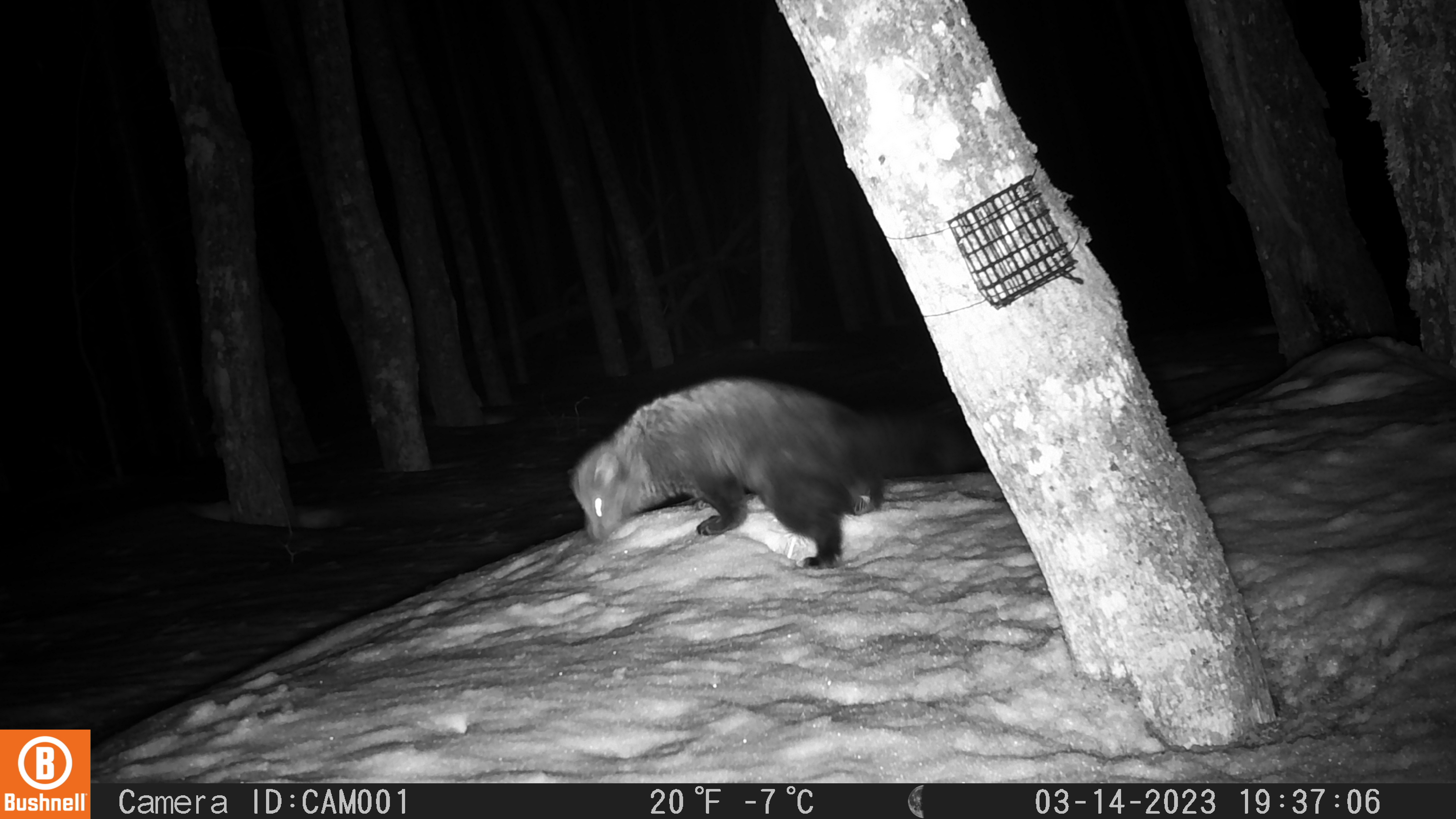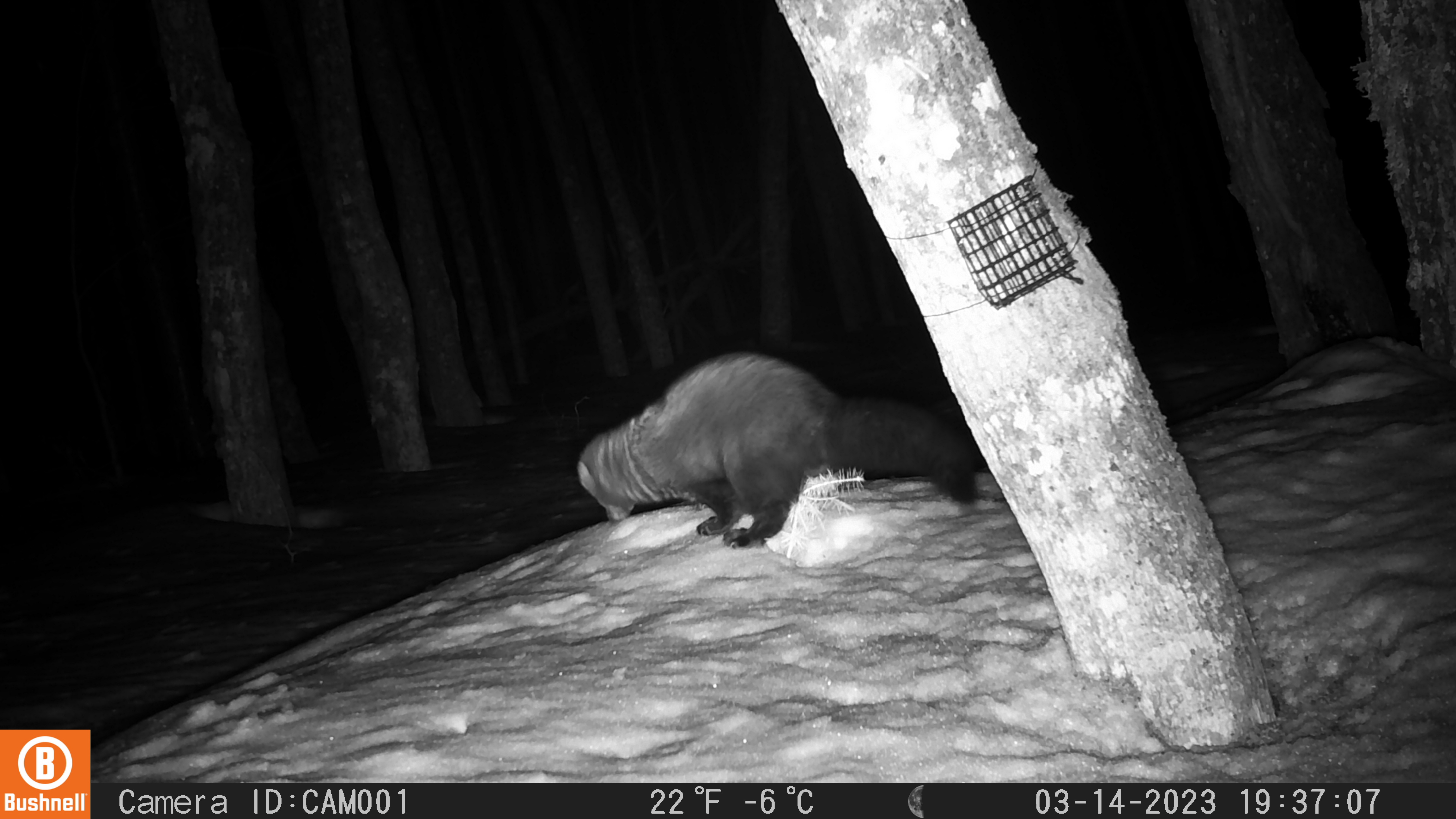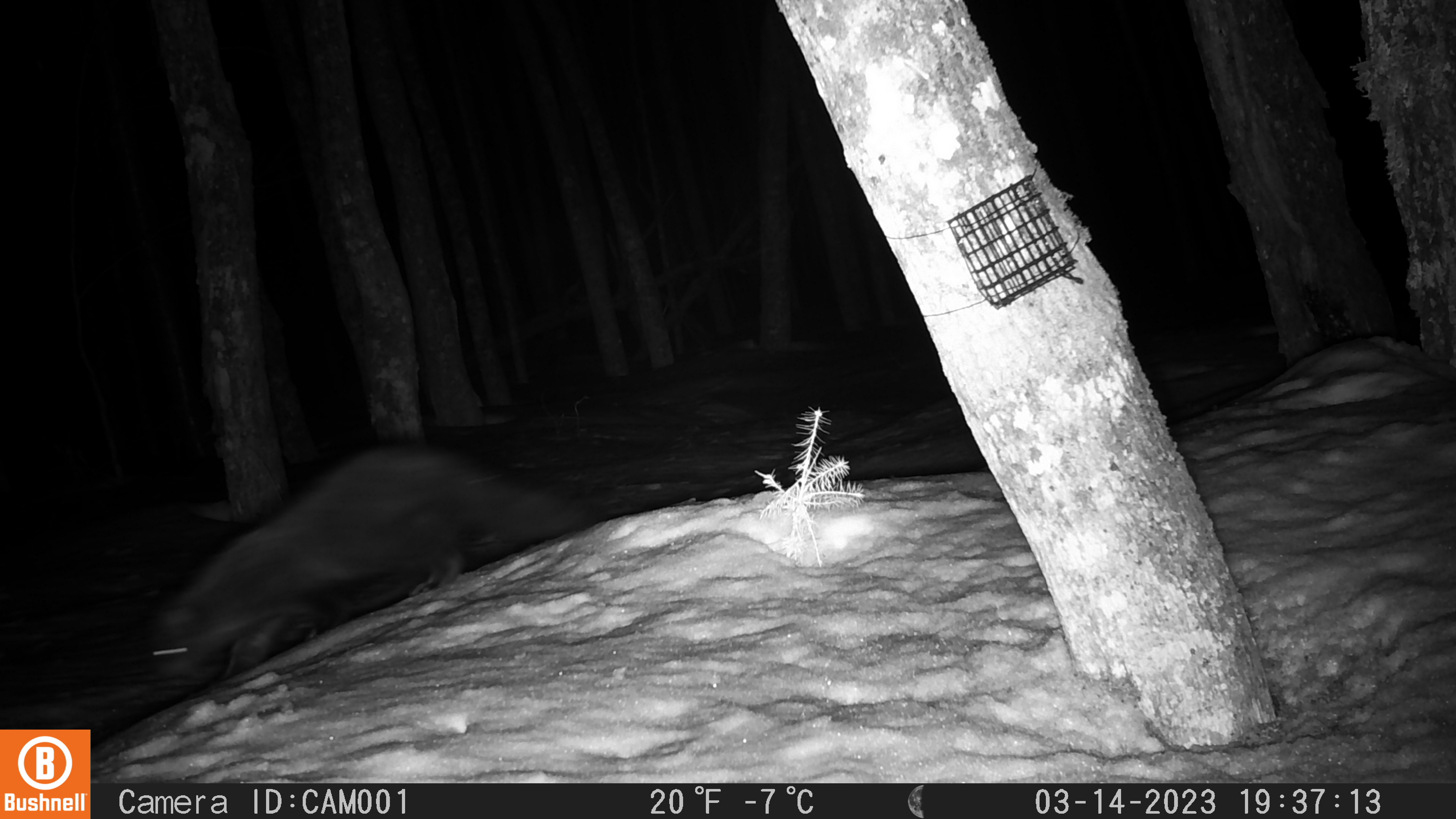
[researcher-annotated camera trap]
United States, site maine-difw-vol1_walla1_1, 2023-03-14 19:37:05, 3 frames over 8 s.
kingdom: Animalia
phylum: Chordata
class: Mammalia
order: Carnivora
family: Mustelidae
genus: Pekania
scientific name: Pekania pennanti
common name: fisher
Fisher (Pekania pennanti).